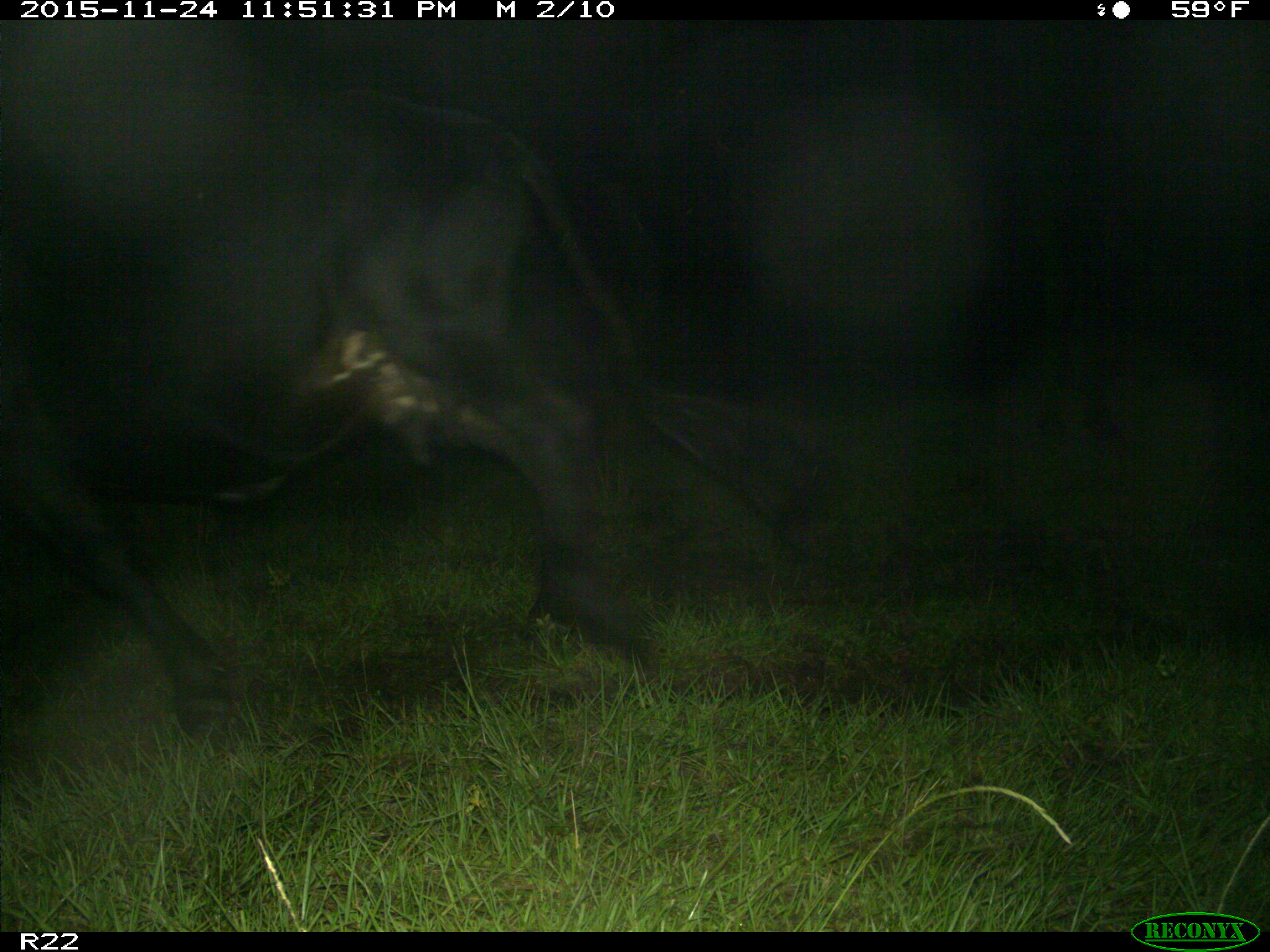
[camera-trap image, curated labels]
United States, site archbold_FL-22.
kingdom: Animalia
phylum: Chordata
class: Mammalia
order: Artiodactyla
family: Bovidae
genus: Bos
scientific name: Bos taurus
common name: domestic cow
Bos taurus (domestic cow).